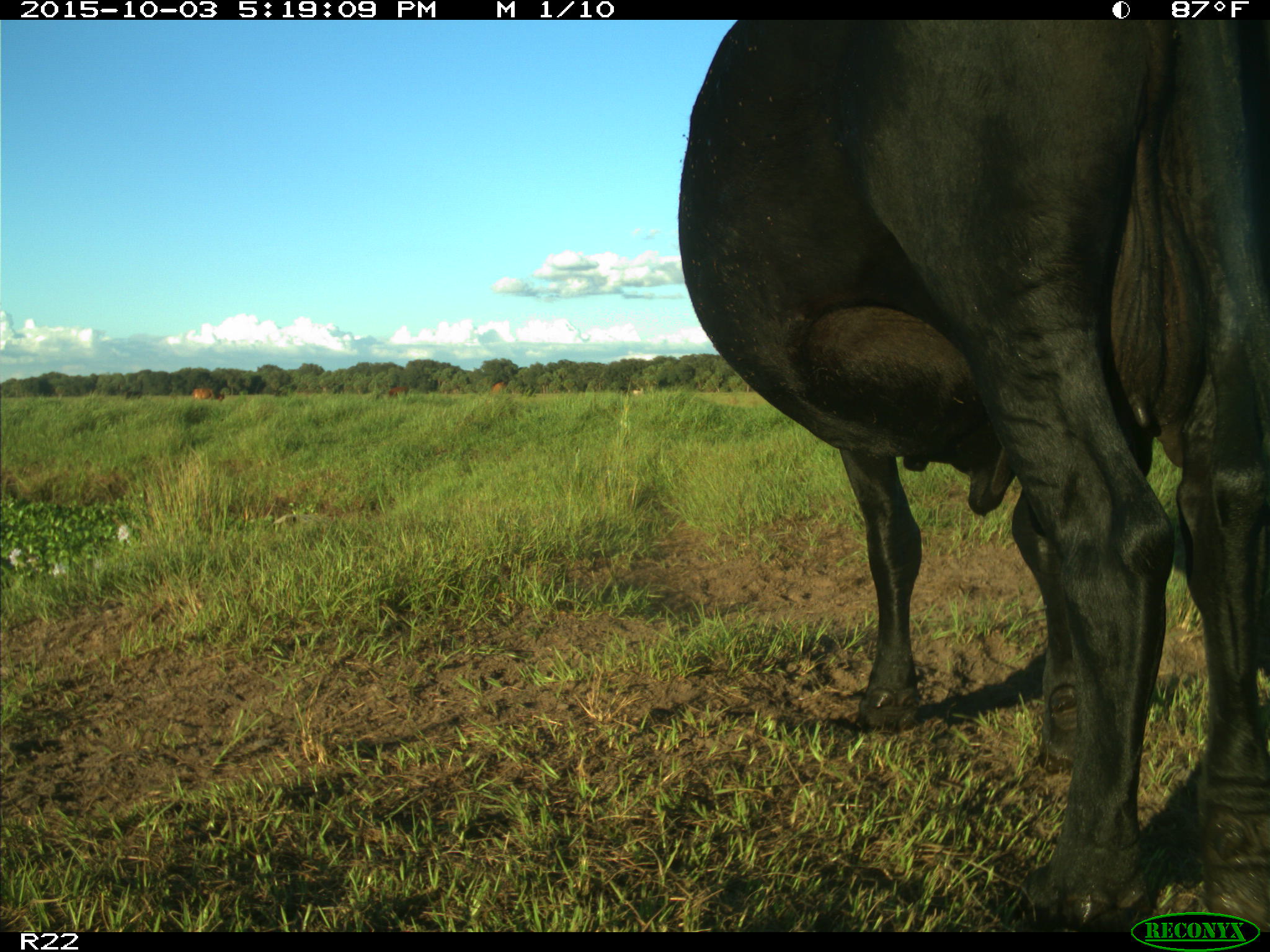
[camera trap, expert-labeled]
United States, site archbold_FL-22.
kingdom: Animalia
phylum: Chordata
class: Mammalia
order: Artiodactyla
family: Bovidae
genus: Bos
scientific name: Bos taurus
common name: domestic cow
Bos taurus (domestic cow).